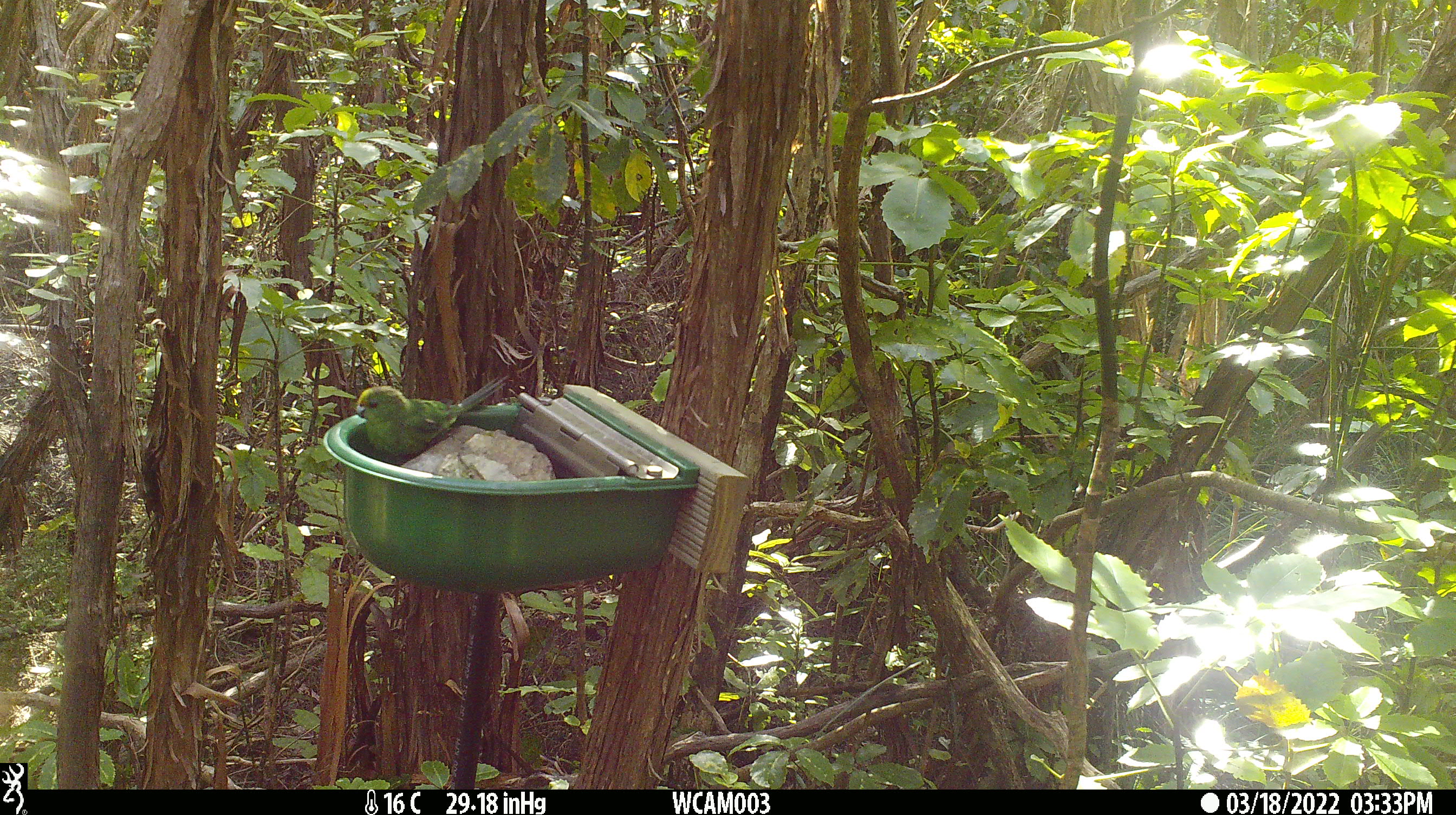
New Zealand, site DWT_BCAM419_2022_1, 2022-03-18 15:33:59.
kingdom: Animalia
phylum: Chordata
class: Aves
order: Psittaciformes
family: Psittaculidae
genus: Cyanoramphus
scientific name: Cyanoramphus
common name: parakeet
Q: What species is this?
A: Parakeet (Cyanoramphus).